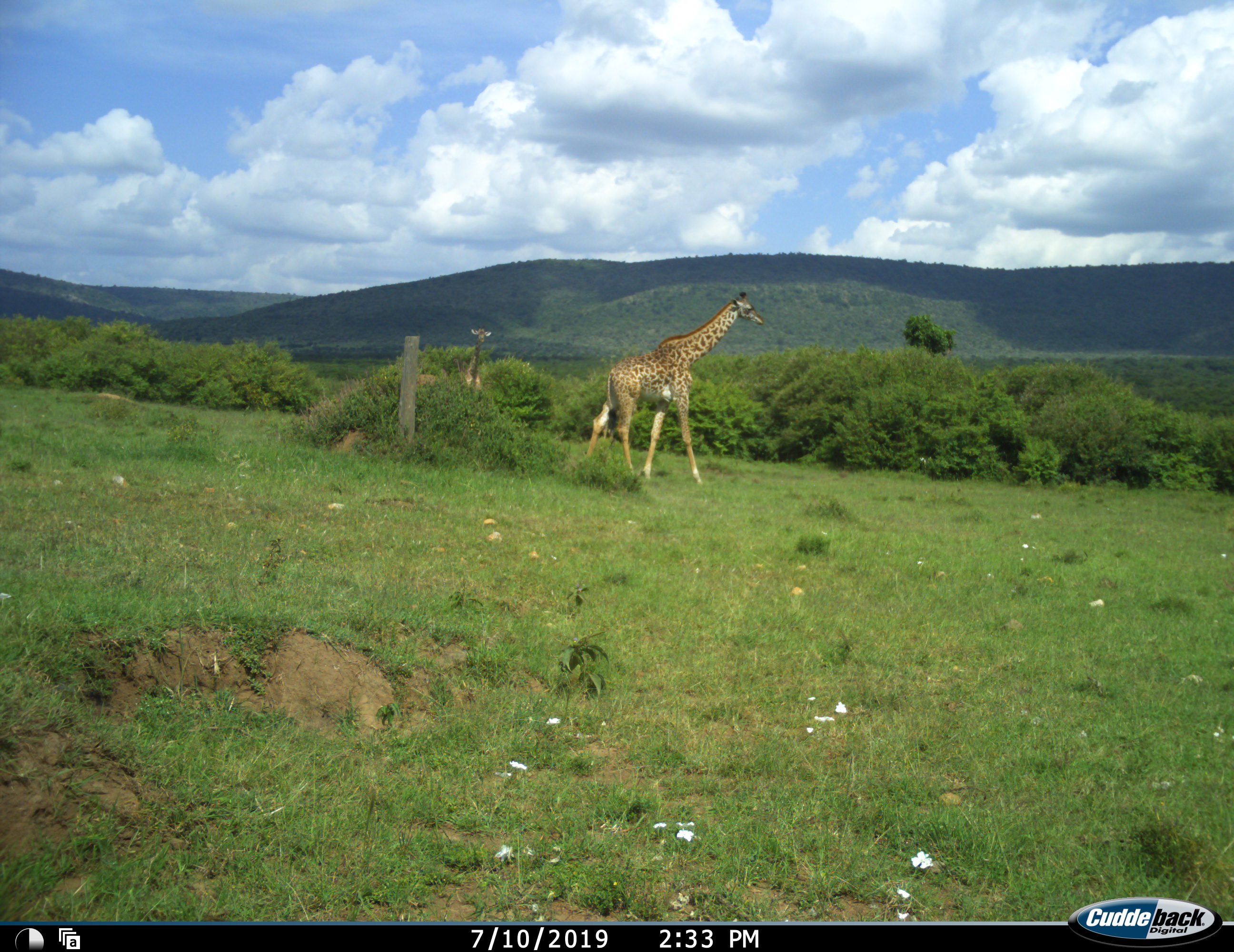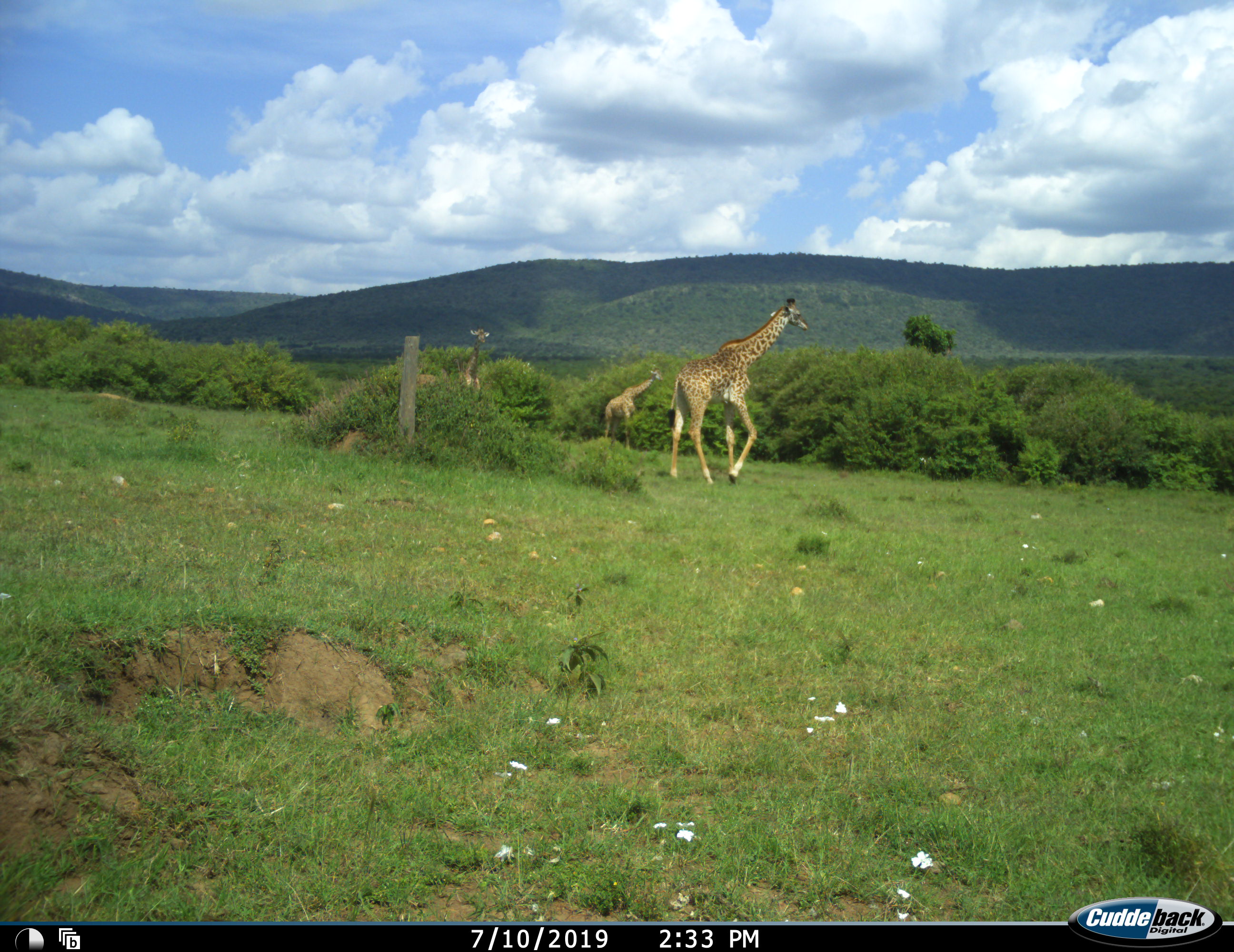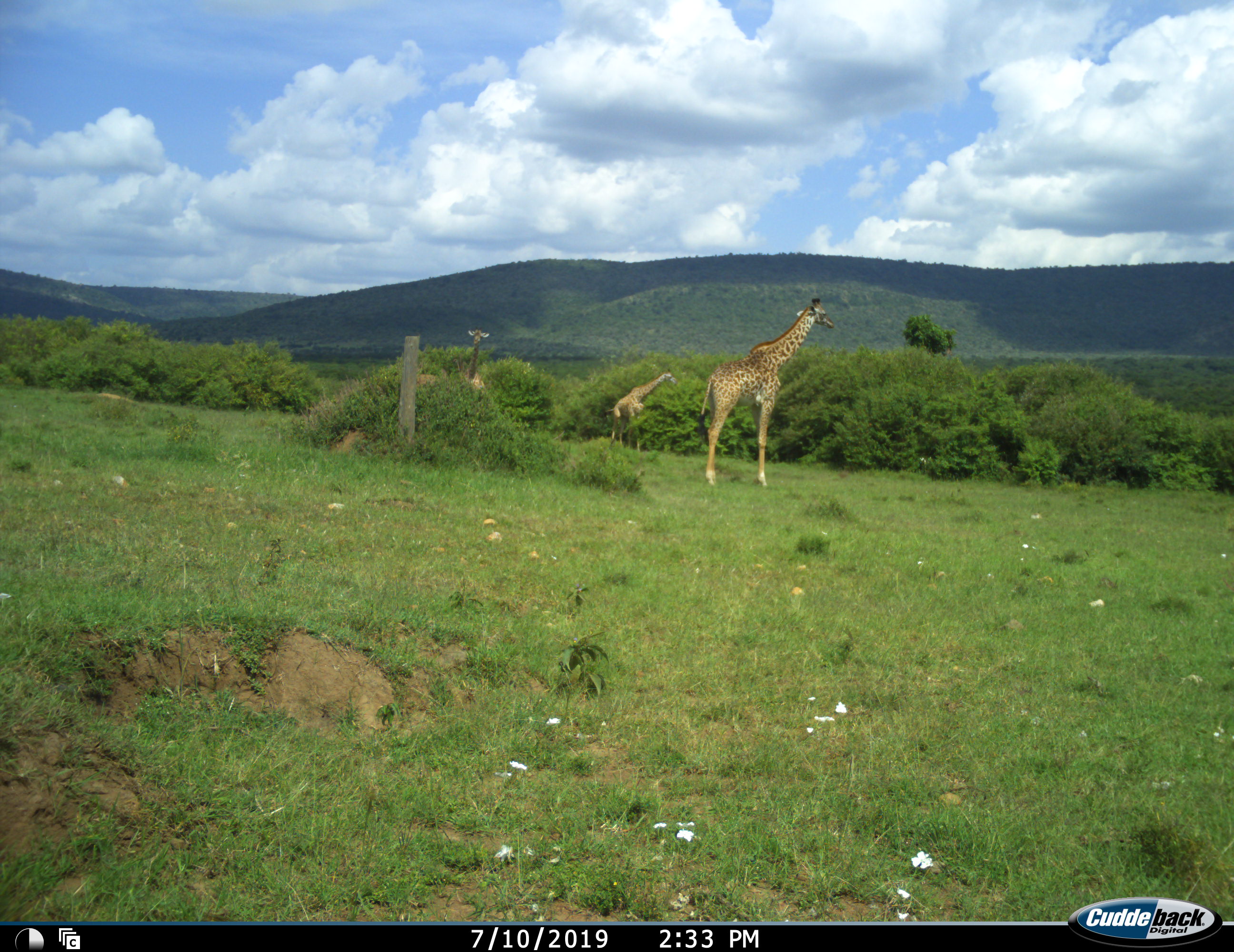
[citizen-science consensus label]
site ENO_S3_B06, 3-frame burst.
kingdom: Animalia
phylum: Chordata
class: Mammalia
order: Artiodactyla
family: Giraffidae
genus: Giraffa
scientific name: Giraffa camelopardalis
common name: giraffe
Giraffe (Giraffa camelopardalis), count 3. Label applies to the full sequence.